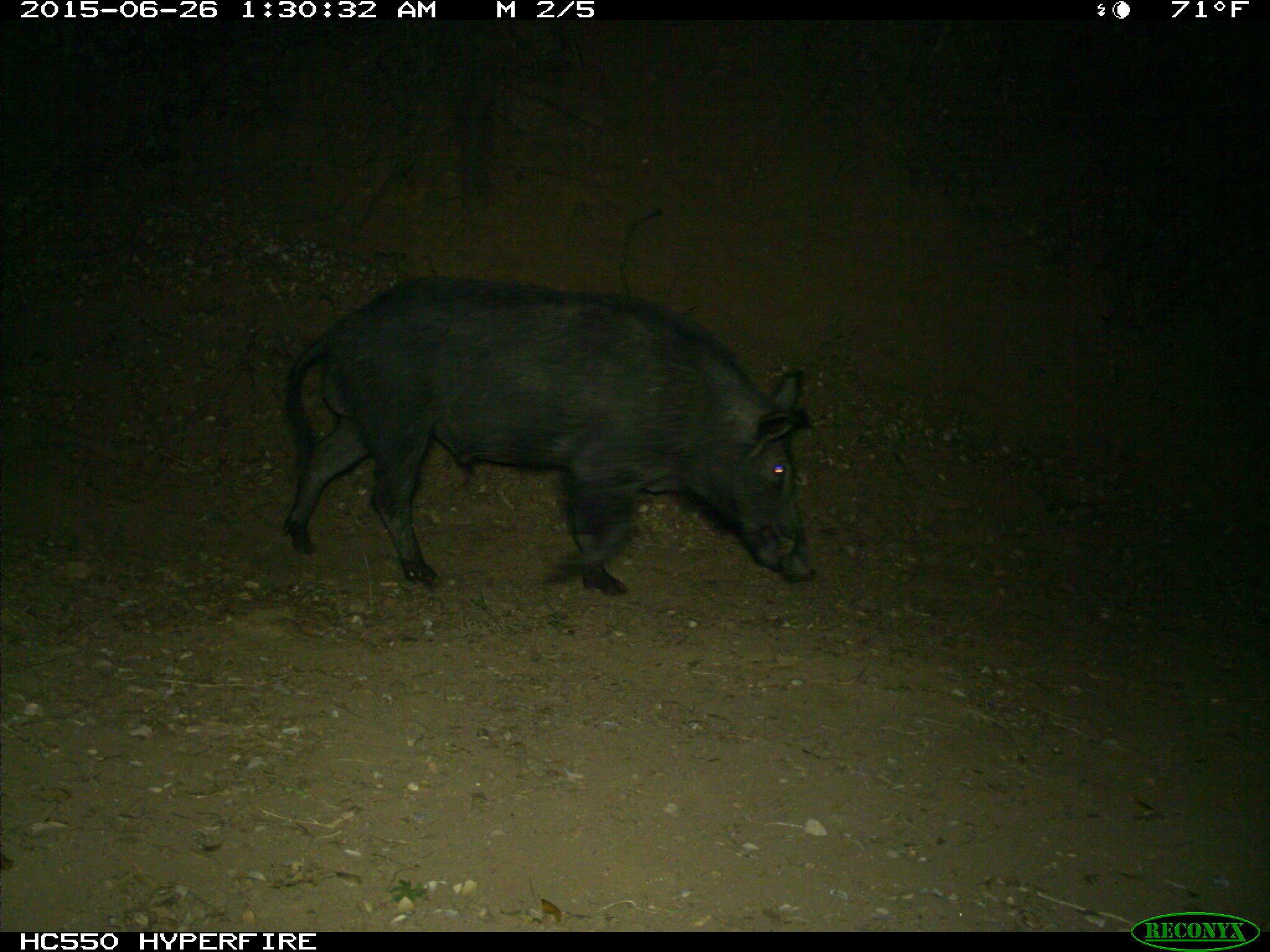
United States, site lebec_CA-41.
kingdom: Animalia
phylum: Chordata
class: Mammalia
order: Artiodactyla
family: Suidae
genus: Sus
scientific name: Sus scrofa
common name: wild boar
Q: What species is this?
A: Sus scrofa (wild boar).